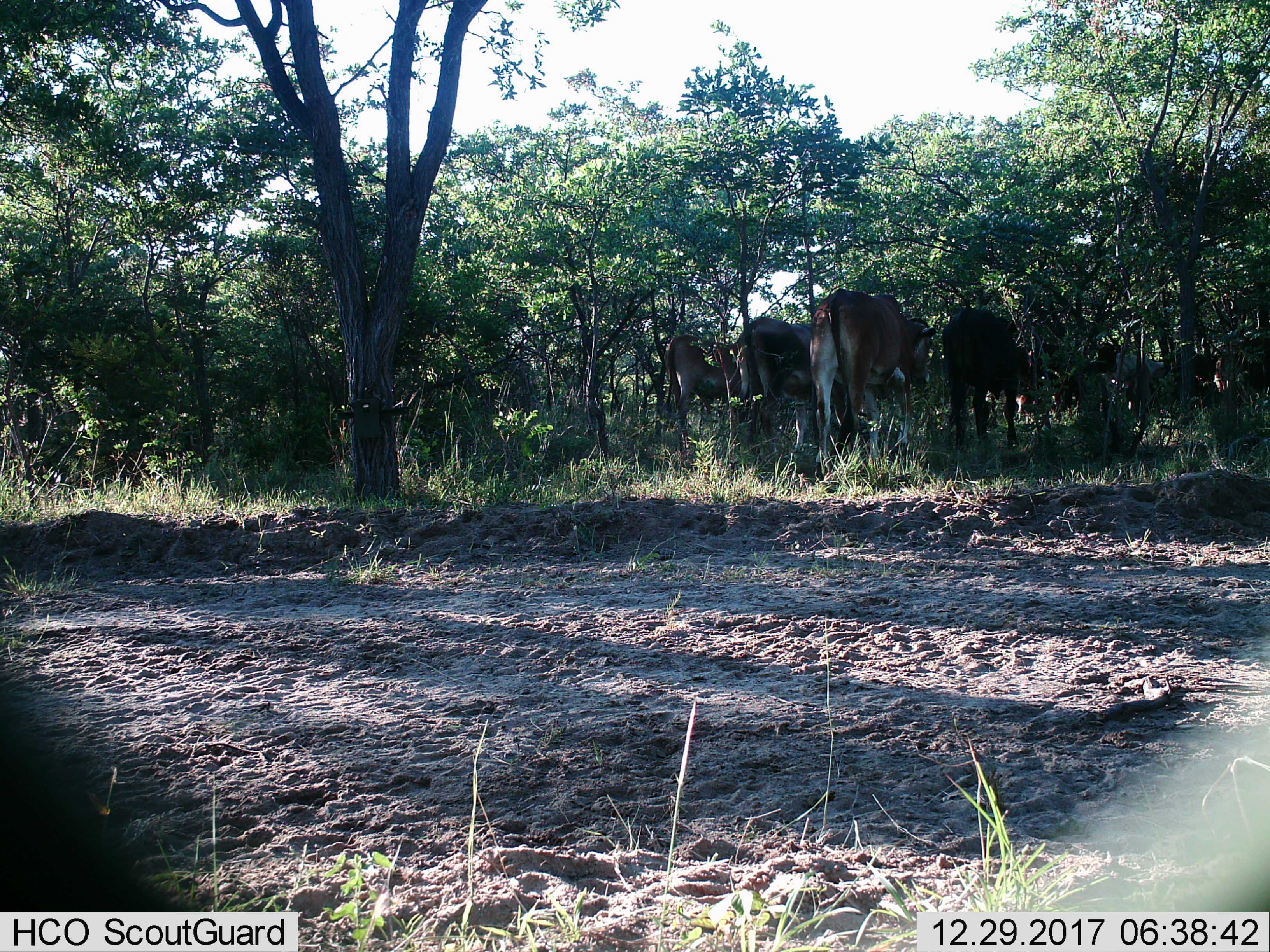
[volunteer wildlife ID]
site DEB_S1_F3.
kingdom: Animalia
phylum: Chordata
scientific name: Vertebrata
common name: domestic animal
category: domesticanimal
Domesticanimal (domestic animal) (Vertebrata), count 5. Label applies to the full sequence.